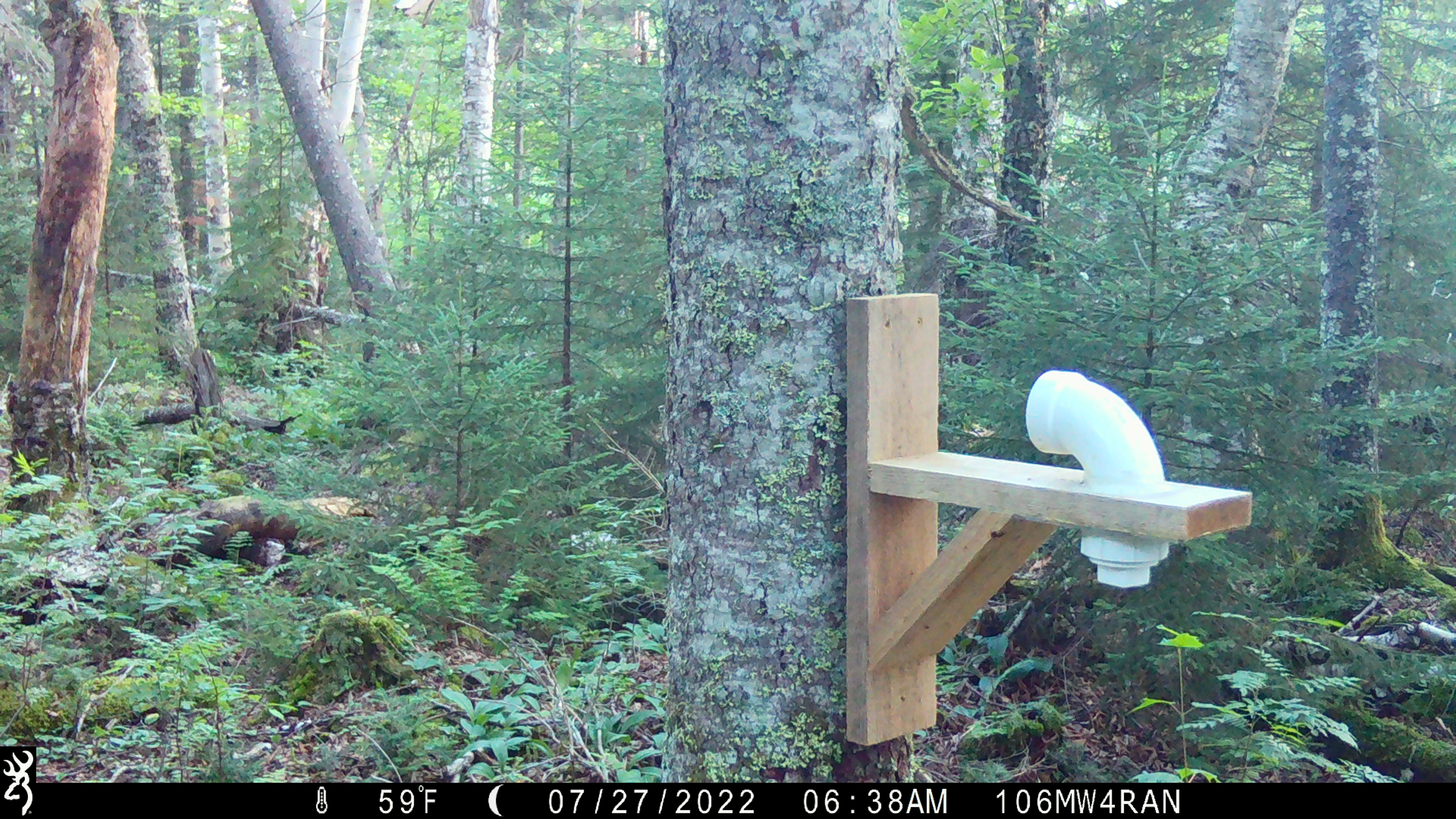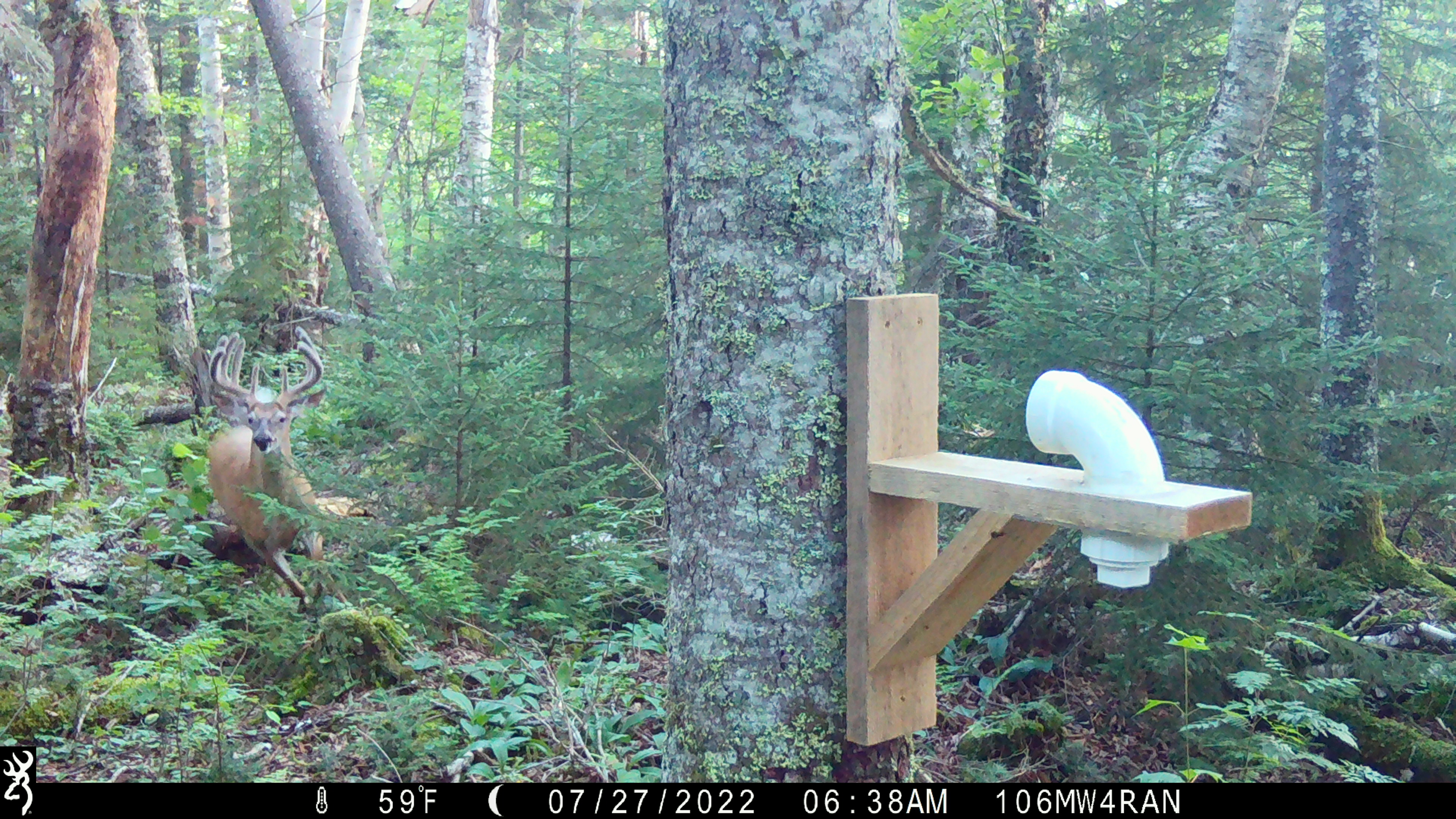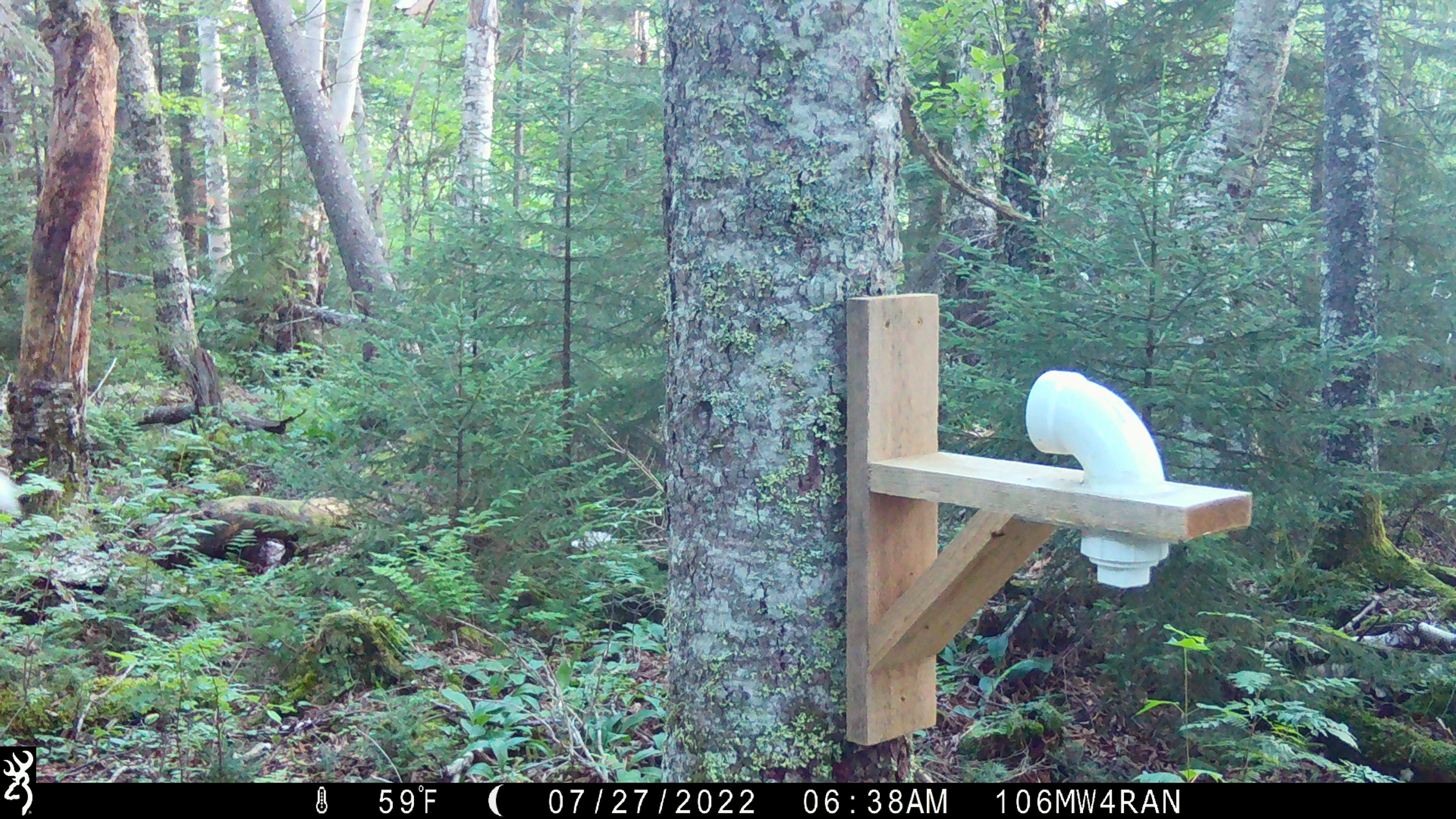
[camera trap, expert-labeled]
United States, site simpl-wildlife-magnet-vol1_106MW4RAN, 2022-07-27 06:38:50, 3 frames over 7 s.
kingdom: Animalia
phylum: Chordata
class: Mammalia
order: Artiodactyla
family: Cervidae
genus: Odocoileus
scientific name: Odocoileus virginianus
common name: white-tailed deer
White-tailed deer (Odocoileus virginianus).